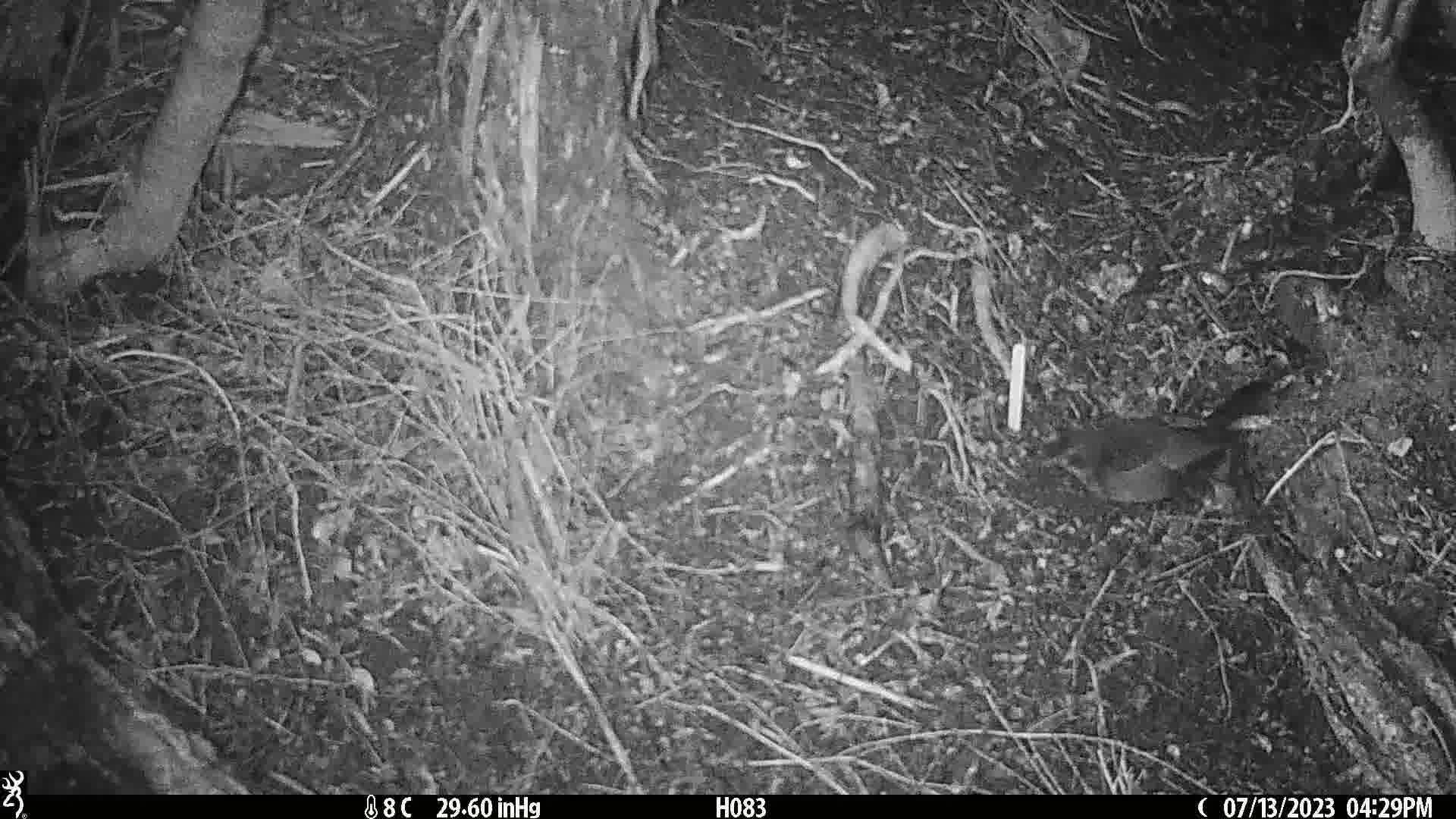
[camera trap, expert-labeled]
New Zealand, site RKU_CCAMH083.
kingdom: Animalia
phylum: Chordata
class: Aves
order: Passeriformes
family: Turdidae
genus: Turdus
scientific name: Turdus merula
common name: eurasian blackbird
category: blackbird